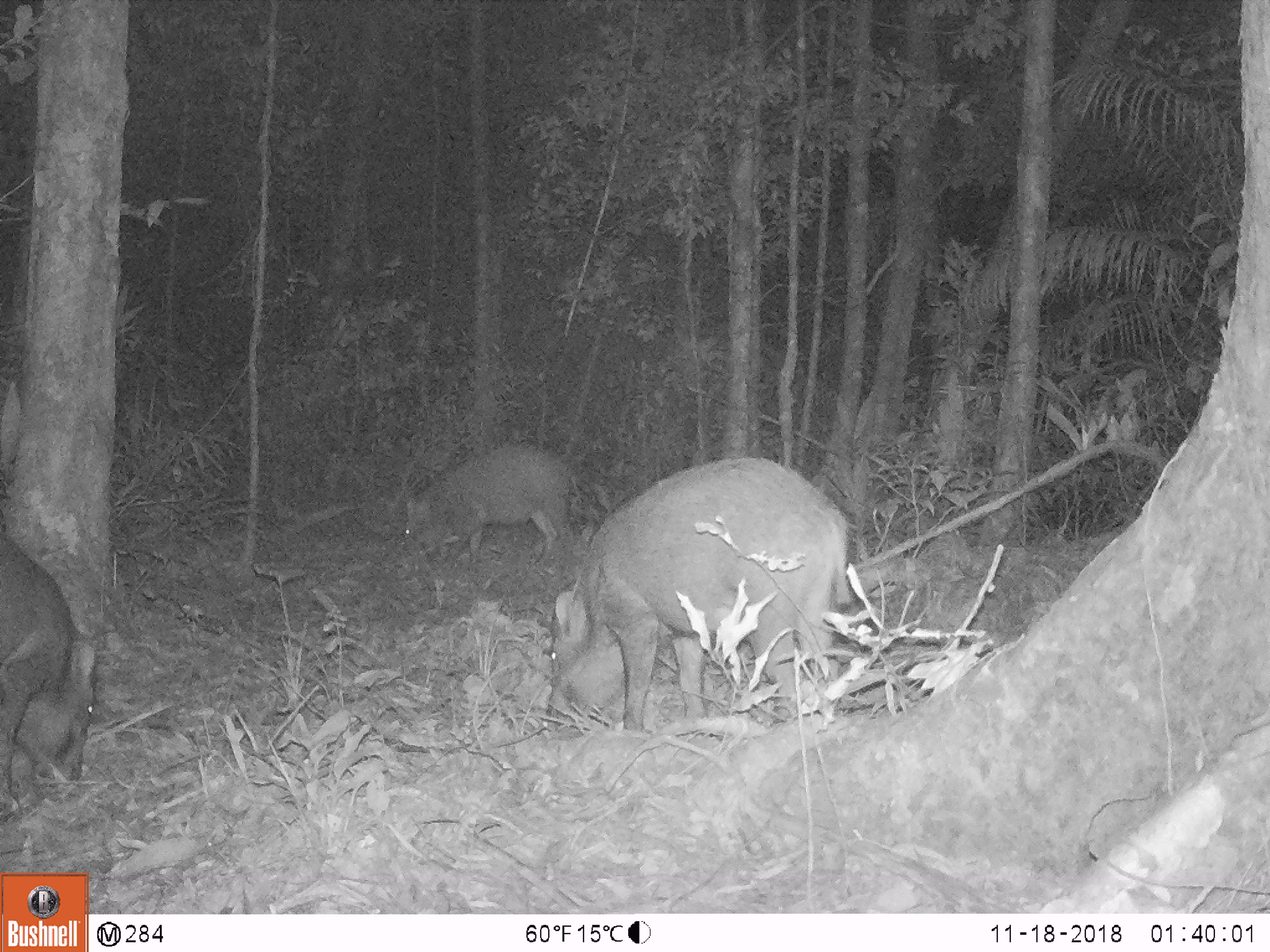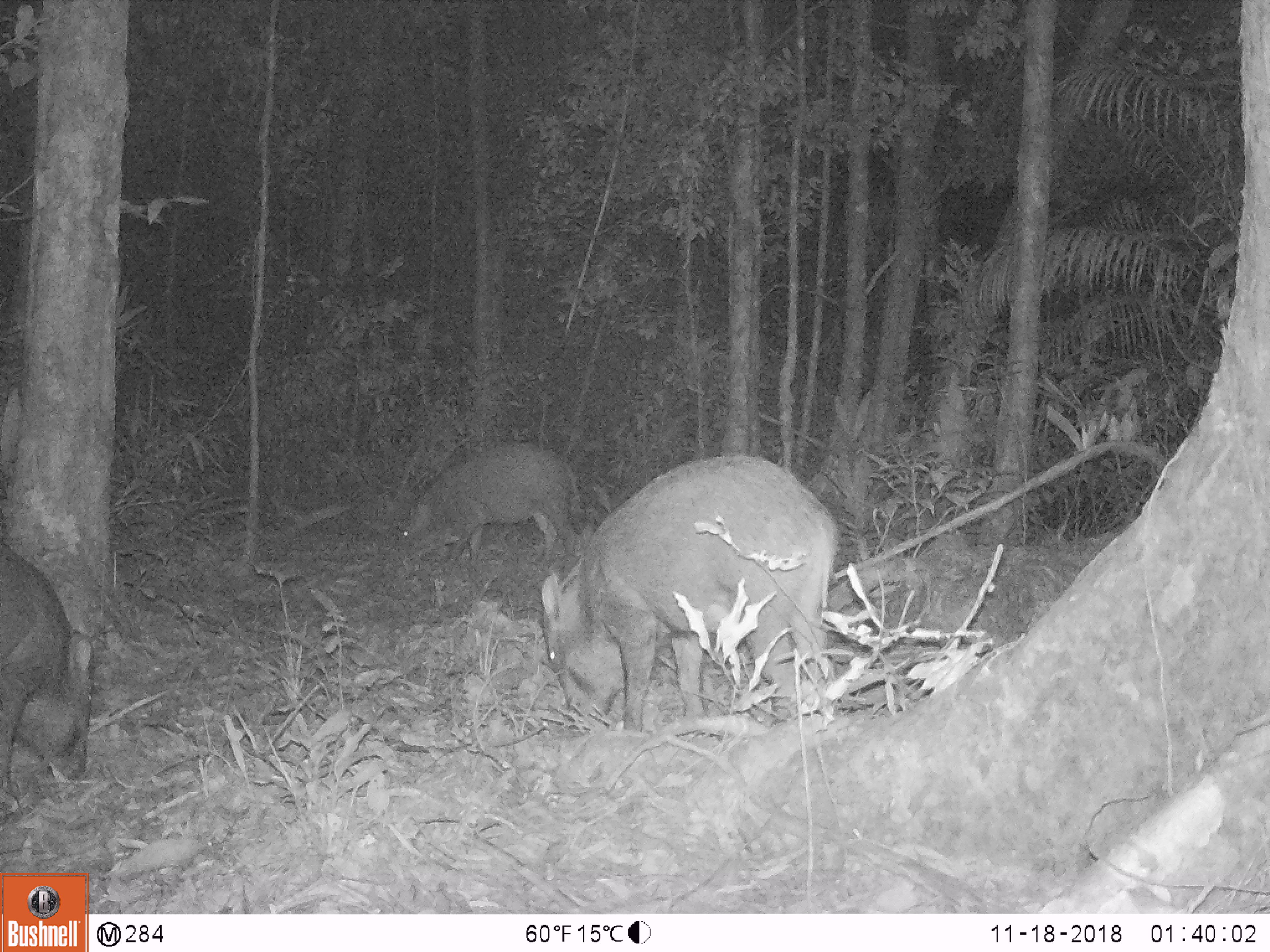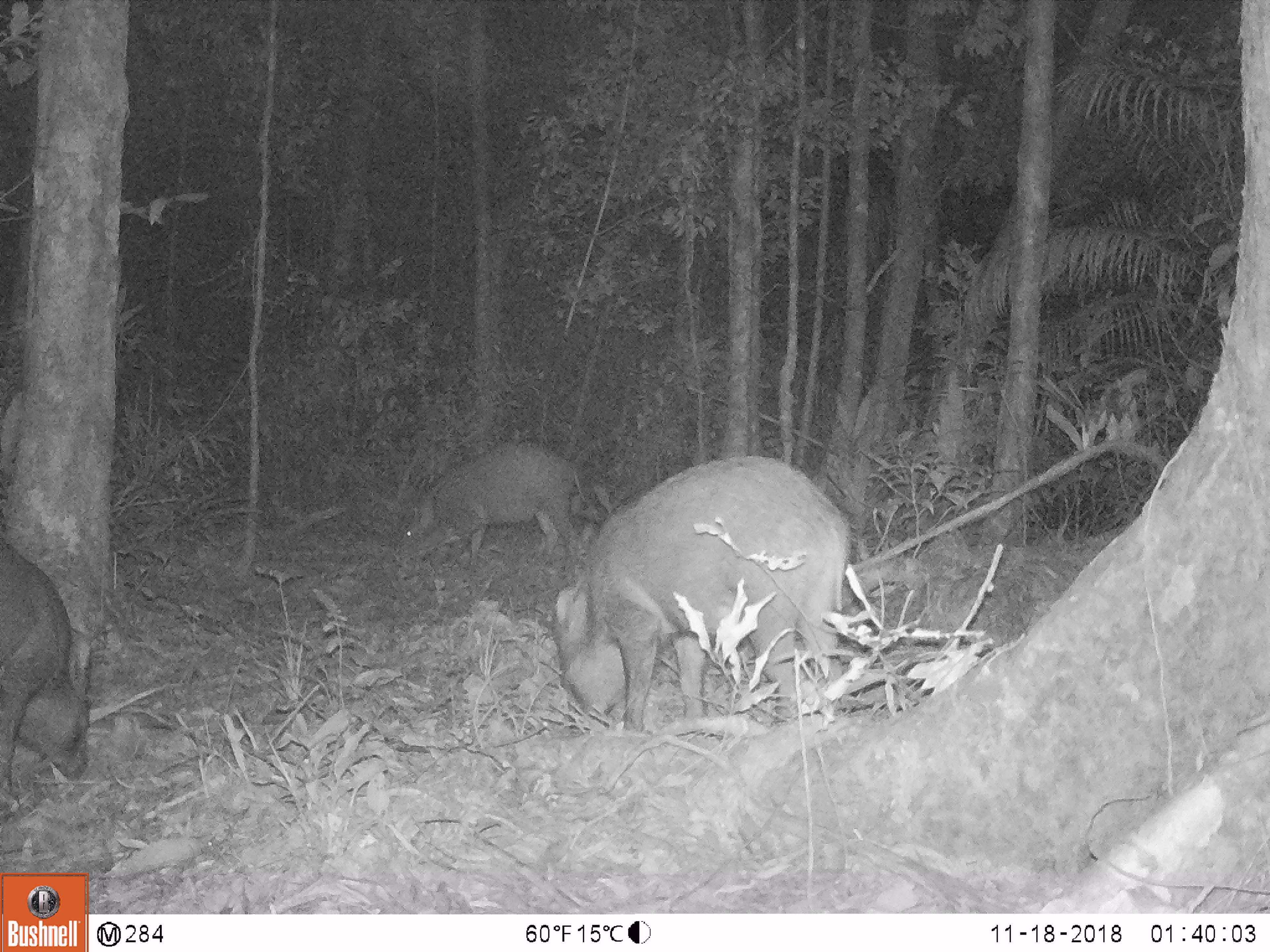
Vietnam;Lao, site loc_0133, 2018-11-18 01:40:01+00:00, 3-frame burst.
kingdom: Animalia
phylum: Chordata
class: Mammalia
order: Artiodactyla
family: Suidae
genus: Sus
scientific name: Sus scrofa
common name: eurasian wild pig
Eurasian wild pig (Sus scrofa). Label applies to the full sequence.